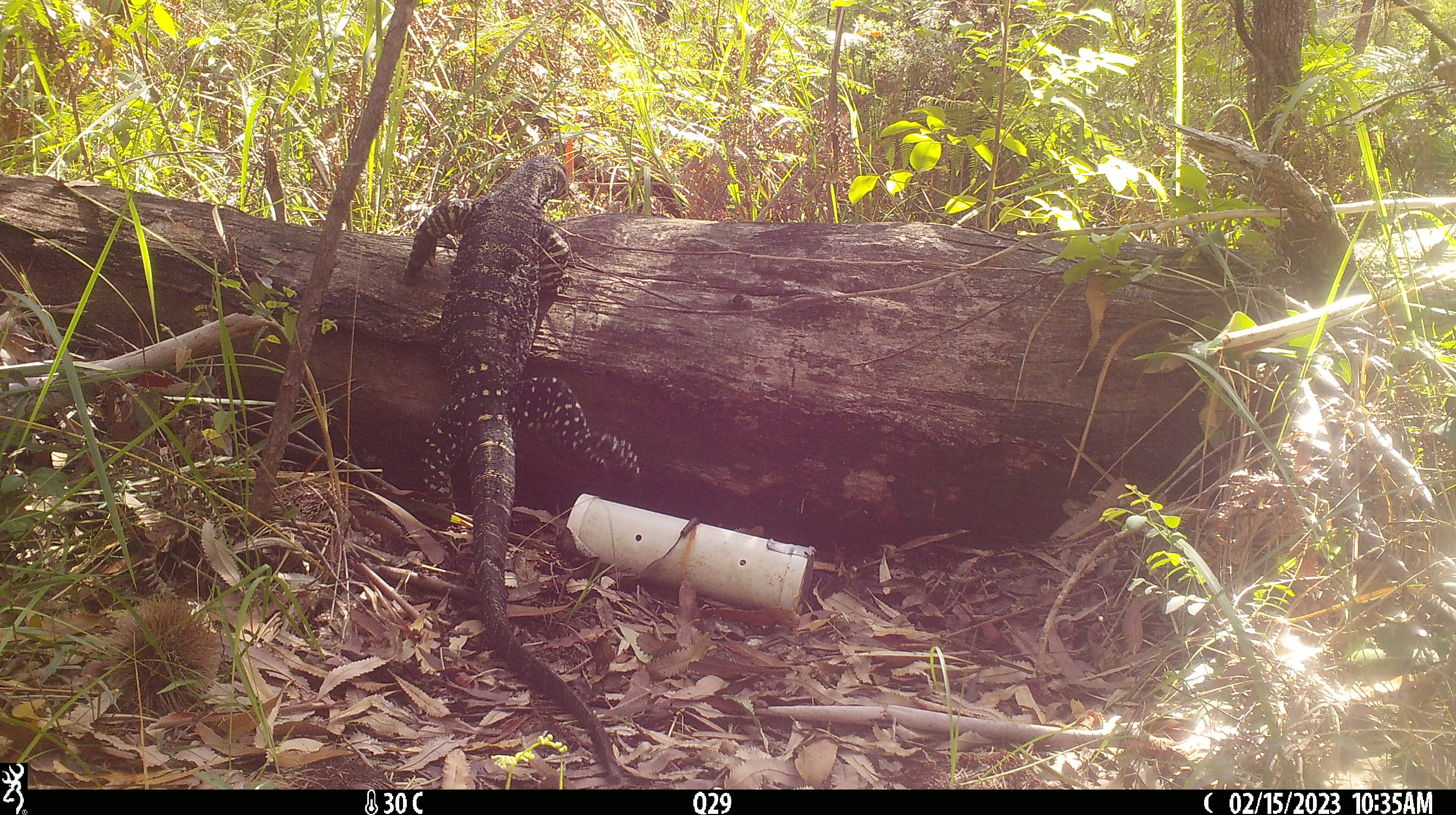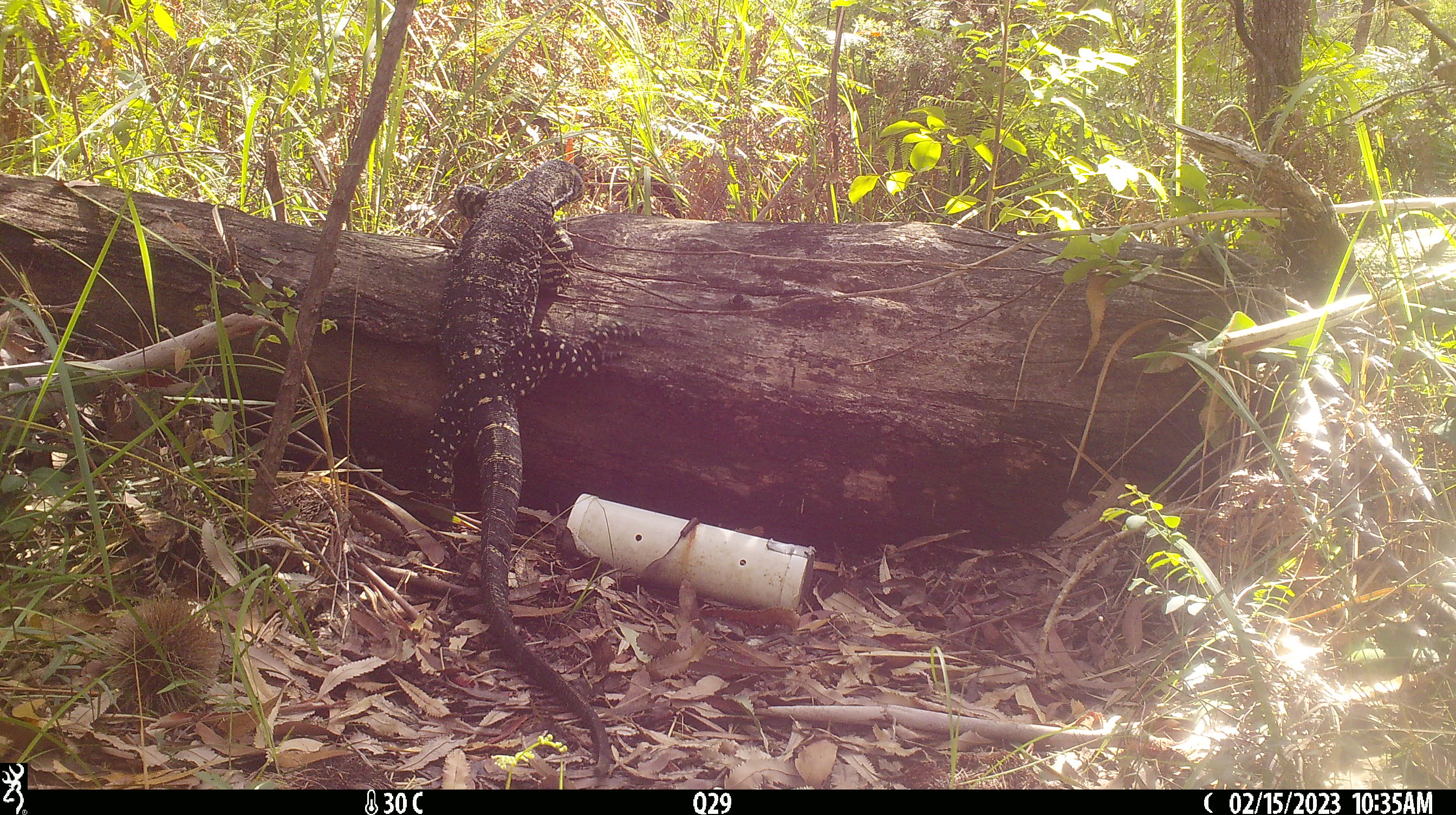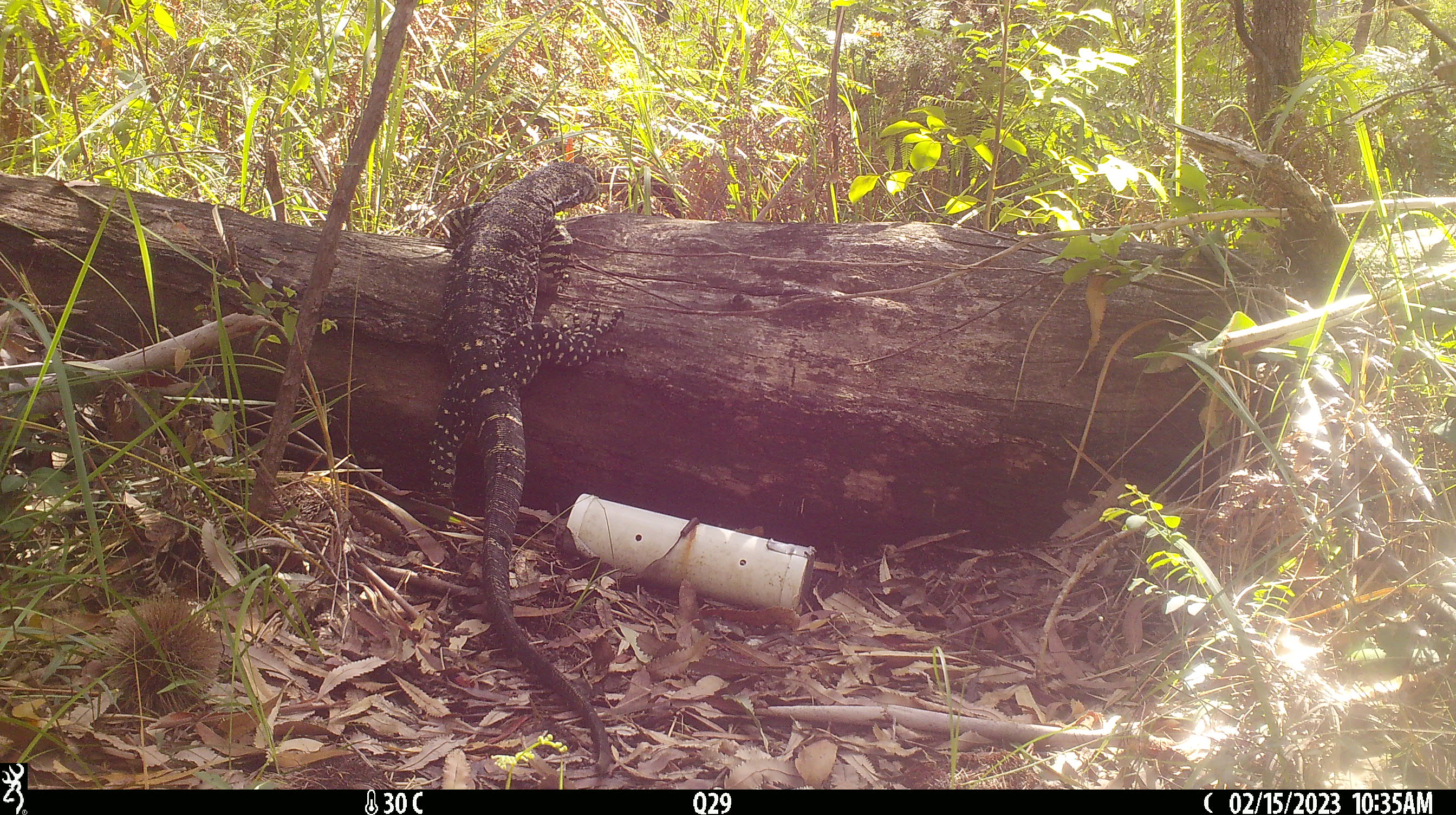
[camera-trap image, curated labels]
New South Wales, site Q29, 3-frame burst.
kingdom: Animalia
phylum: Chordata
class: Reptilia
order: Squamata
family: Varanidae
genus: Varanus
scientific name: Varanus varius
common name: lace monitor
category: goanna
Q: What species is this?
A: Goanna (lace monitor) (Varanus varius).